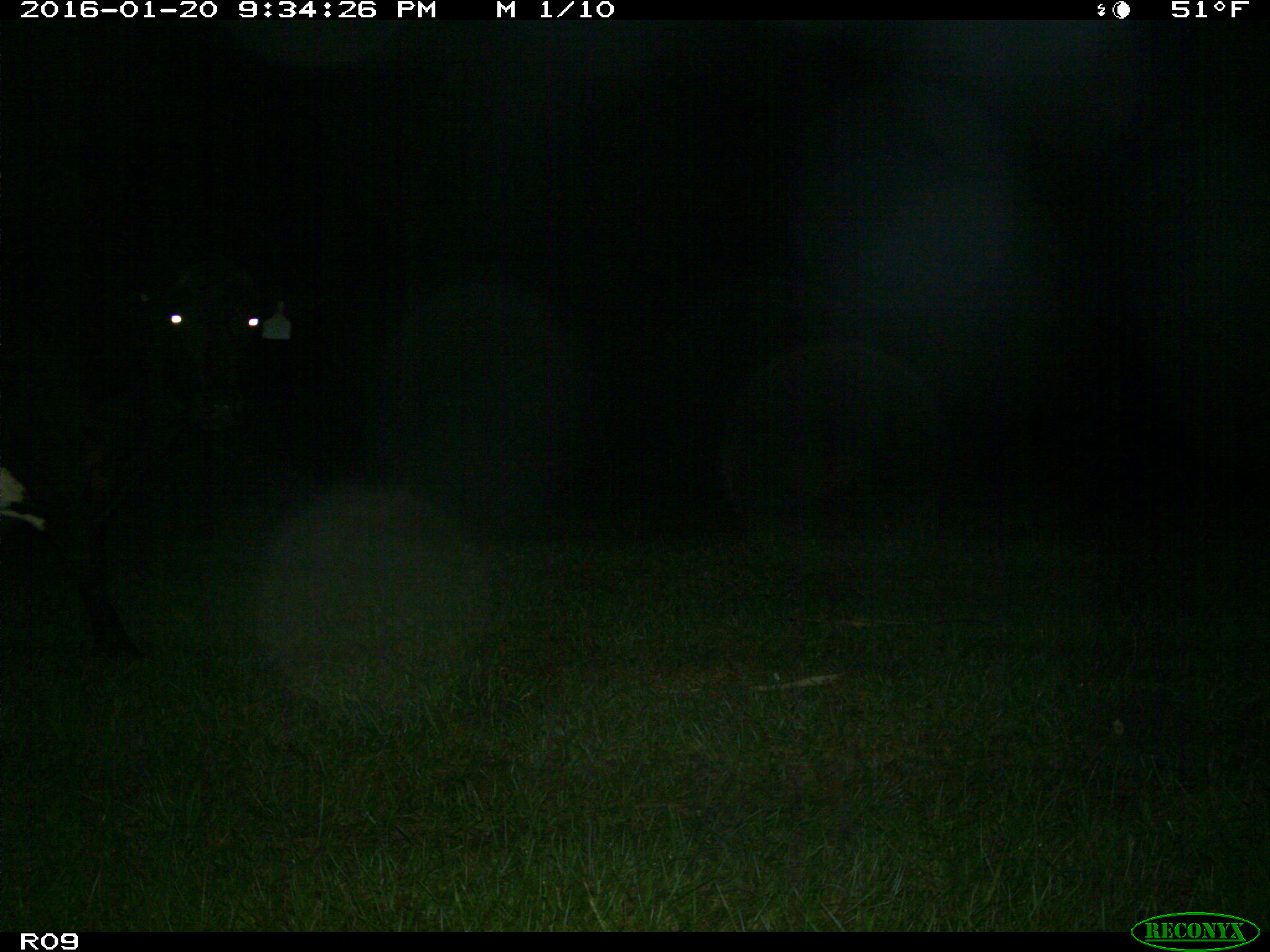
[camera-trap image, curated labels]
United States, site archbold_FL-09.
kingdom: Animalia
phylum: Chordata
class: Mammalia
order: Artiodactyla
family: Bovidae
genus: Bos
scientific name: Bos taurus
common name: domestic cow